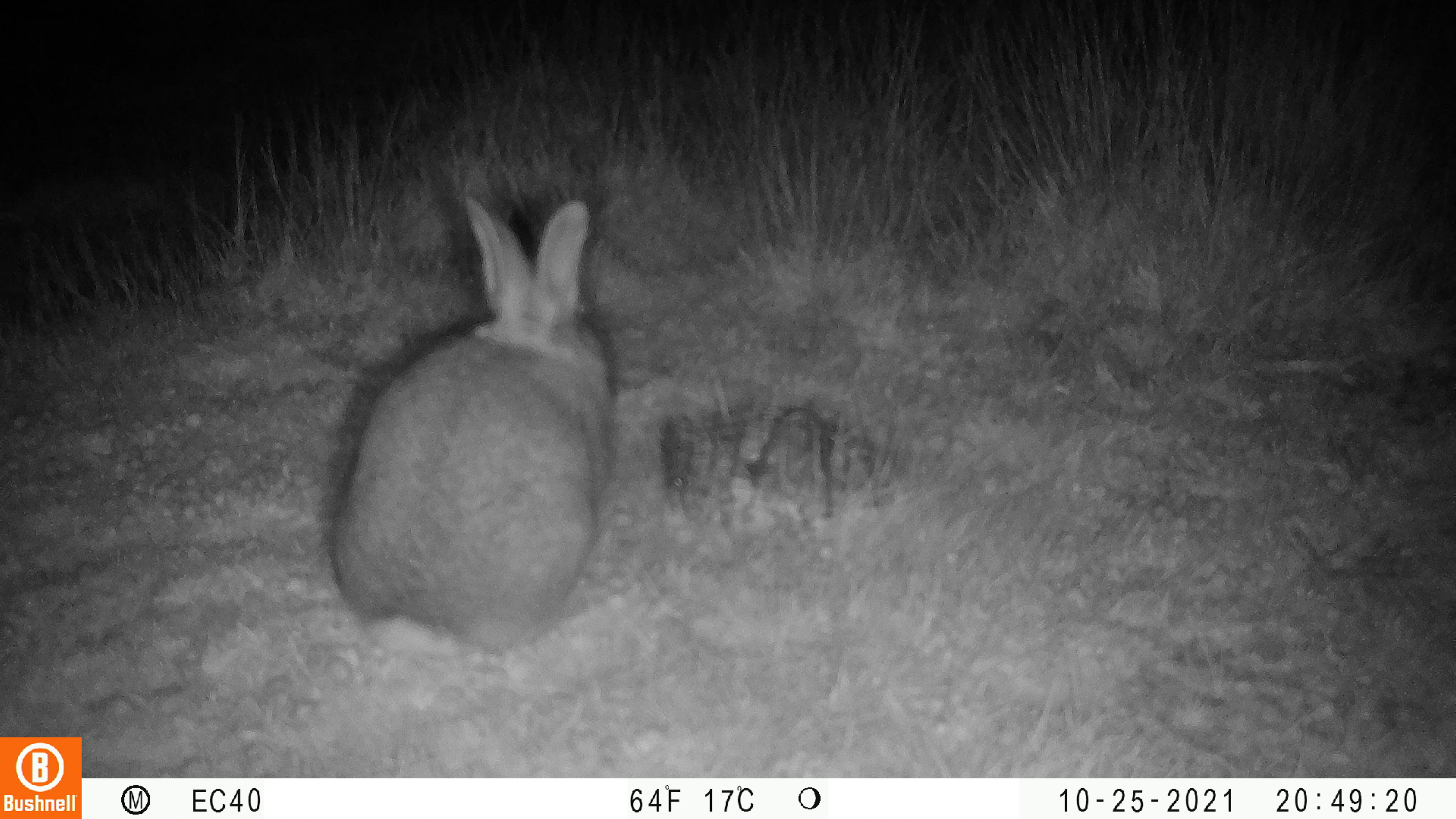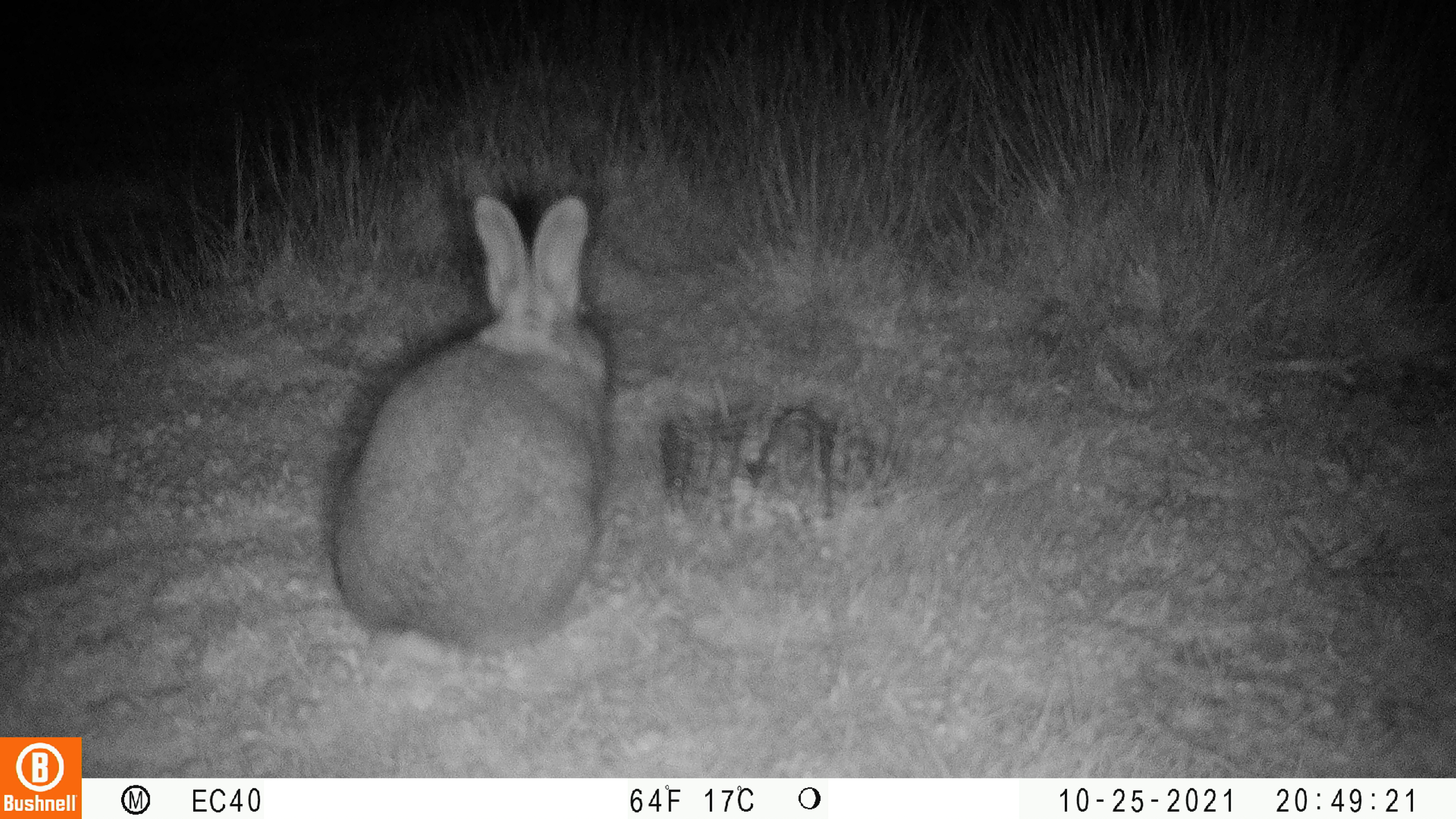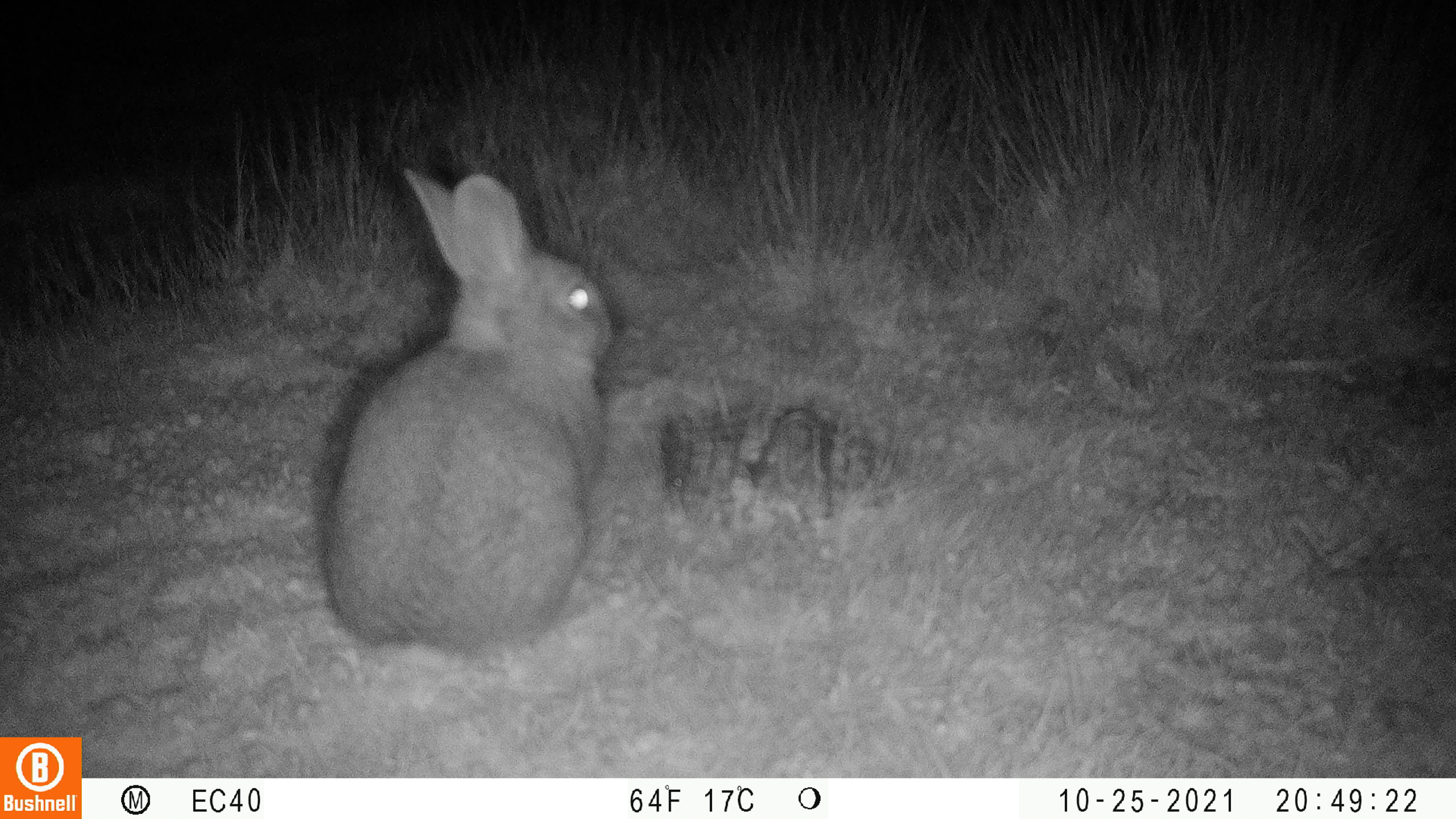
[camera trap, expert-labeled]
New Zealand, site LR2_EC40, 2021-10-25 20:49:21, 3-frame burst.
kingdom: Animalia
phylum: Chordata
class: Mammalia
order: Lagomorpha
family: Leporidae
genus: Oryctolagus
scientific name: Oryctolagus cuniculus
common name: european rabbit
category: rabbit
Rabbit (european rabbit) (Oryctolagus cuniculus).